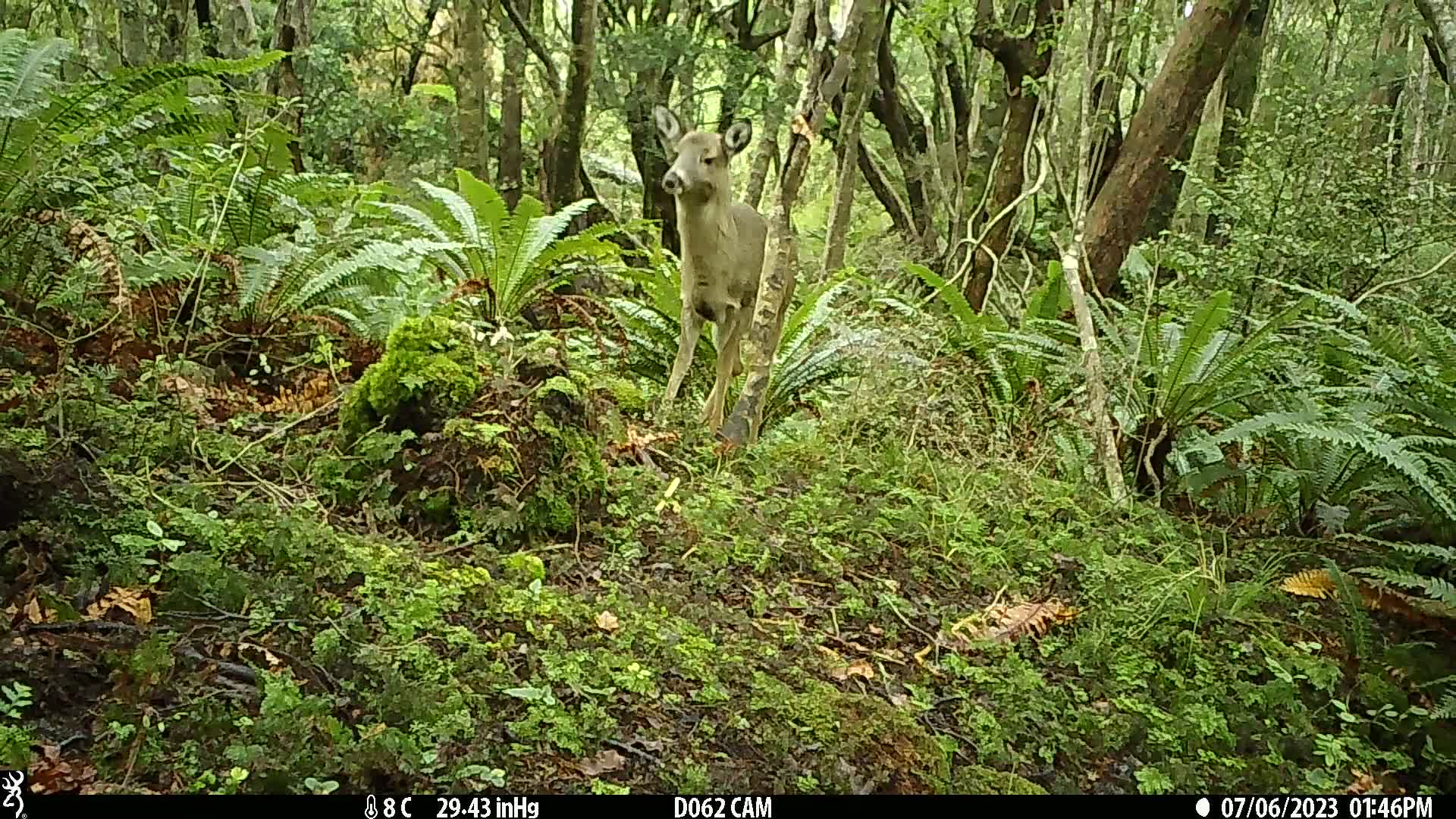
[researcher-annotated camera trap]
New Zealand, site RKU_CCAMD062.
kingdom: Animalia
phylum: Chordata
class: Mammalia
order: Artiodactyla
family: Cervidae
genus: Odocoileus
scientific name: Odocoileus virginianus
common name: white-tailed deer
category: white tailed deer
White tailed deer (white-tailed deer) (Odocoileus virginianus).